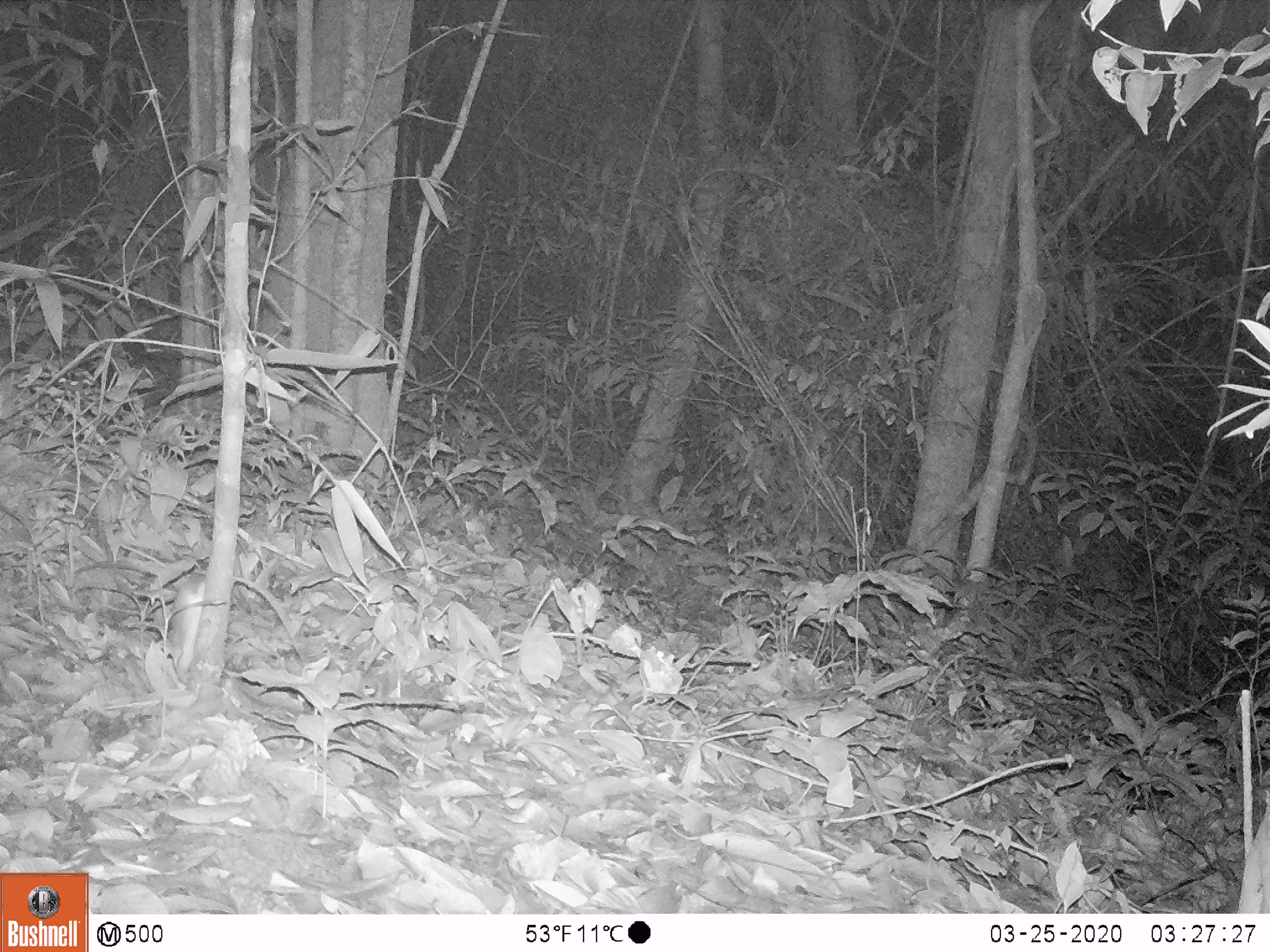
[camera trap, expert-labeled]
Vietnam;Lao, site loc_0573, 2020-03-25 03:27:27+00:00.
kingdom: Animalia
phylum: Chordata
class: Mammalia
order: Rodentia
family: Muridae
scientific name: Muridae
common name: old-world mice and rats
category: unidentified murid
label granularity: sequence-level